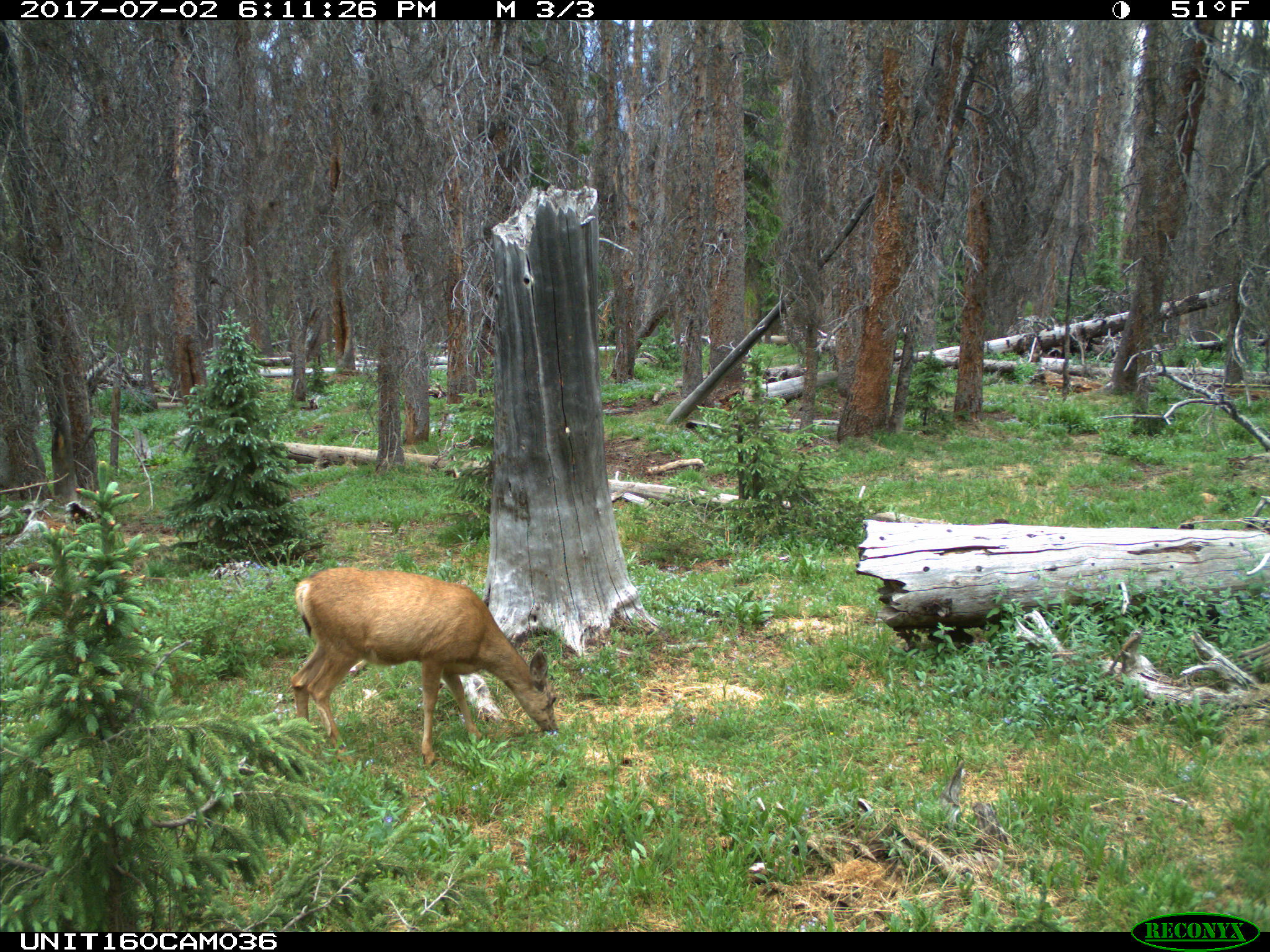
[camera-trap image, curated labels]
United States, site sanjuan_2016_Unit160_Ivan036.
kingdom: Animalia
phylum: Chordata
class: Mammalia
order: Artiodactyla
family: Cervidae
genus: Odocoileus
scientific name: Odocoileus hemionus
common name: mule deer